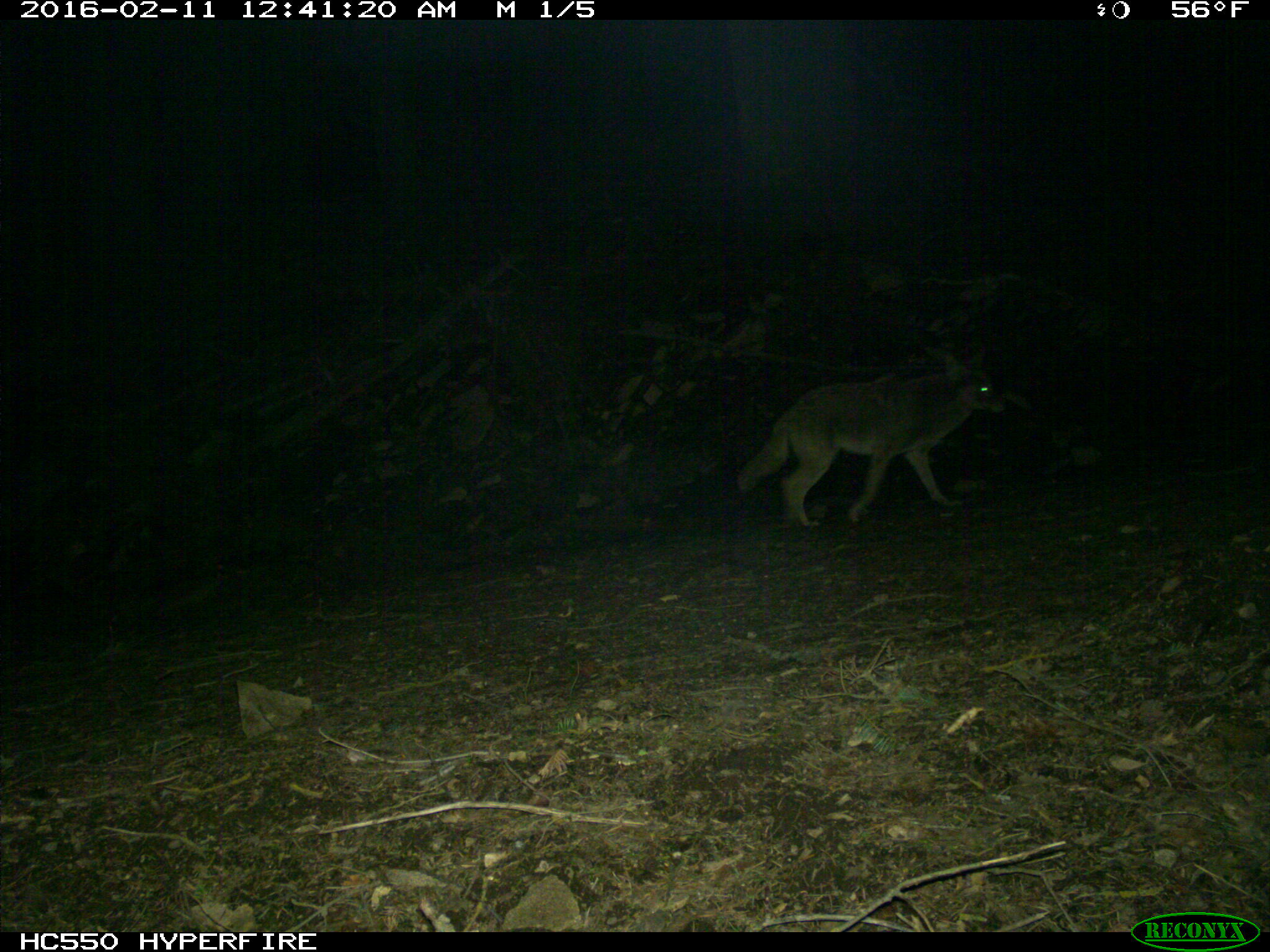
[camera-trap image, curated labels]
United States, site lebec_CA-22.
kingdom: Animalia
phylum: Chordata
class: Mammalia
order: Carnivora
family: Canidae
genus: Canis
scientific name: Canis latrans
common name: coyote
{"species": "Canis latrans (coyote)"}